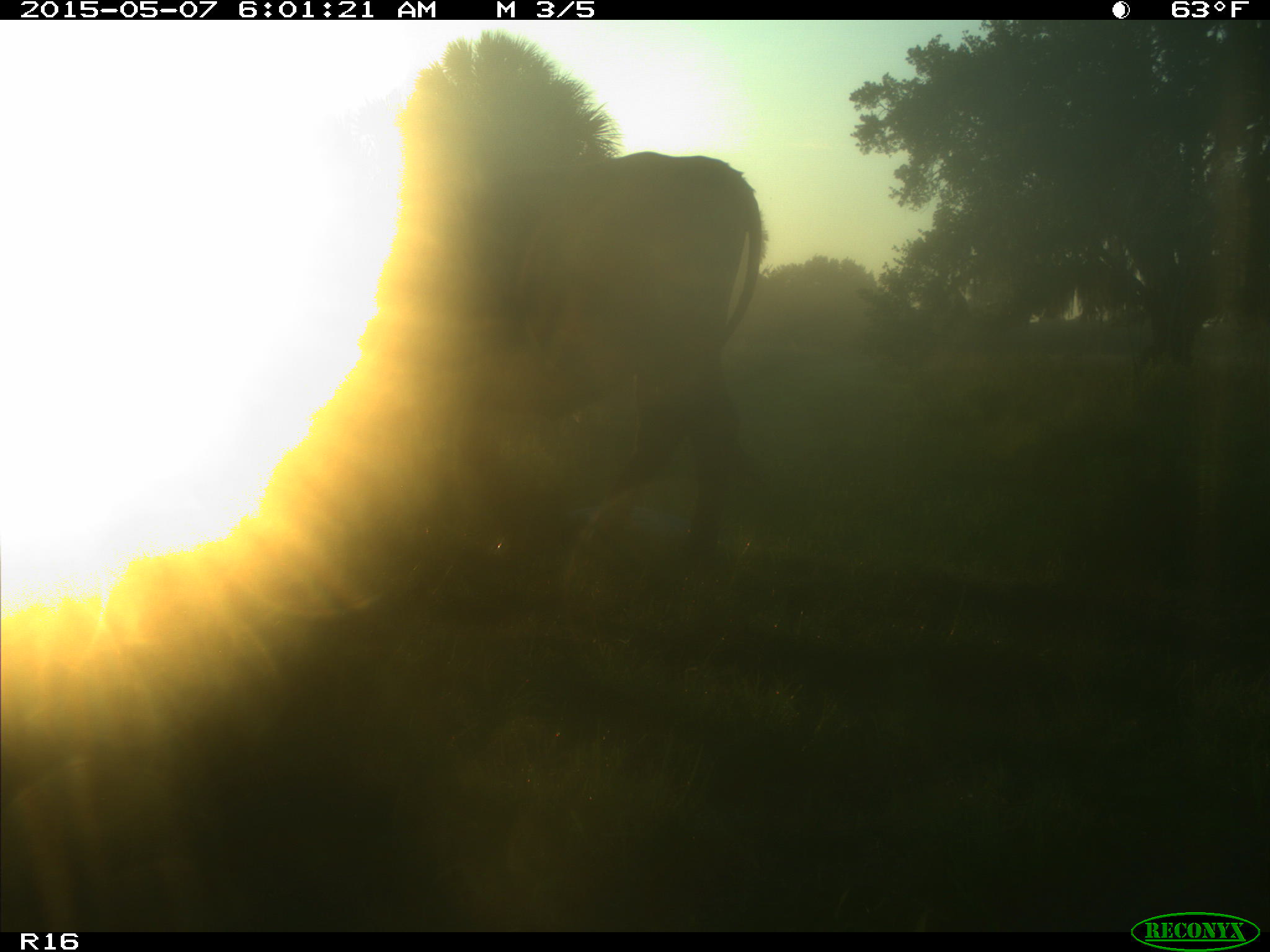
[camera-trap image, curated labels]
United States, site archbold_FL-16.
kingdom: Animalia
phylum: Chordata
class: Mammalia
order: Artiodactyla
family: Bovidae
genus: Bos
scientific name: Bos taurus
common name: domestic cow